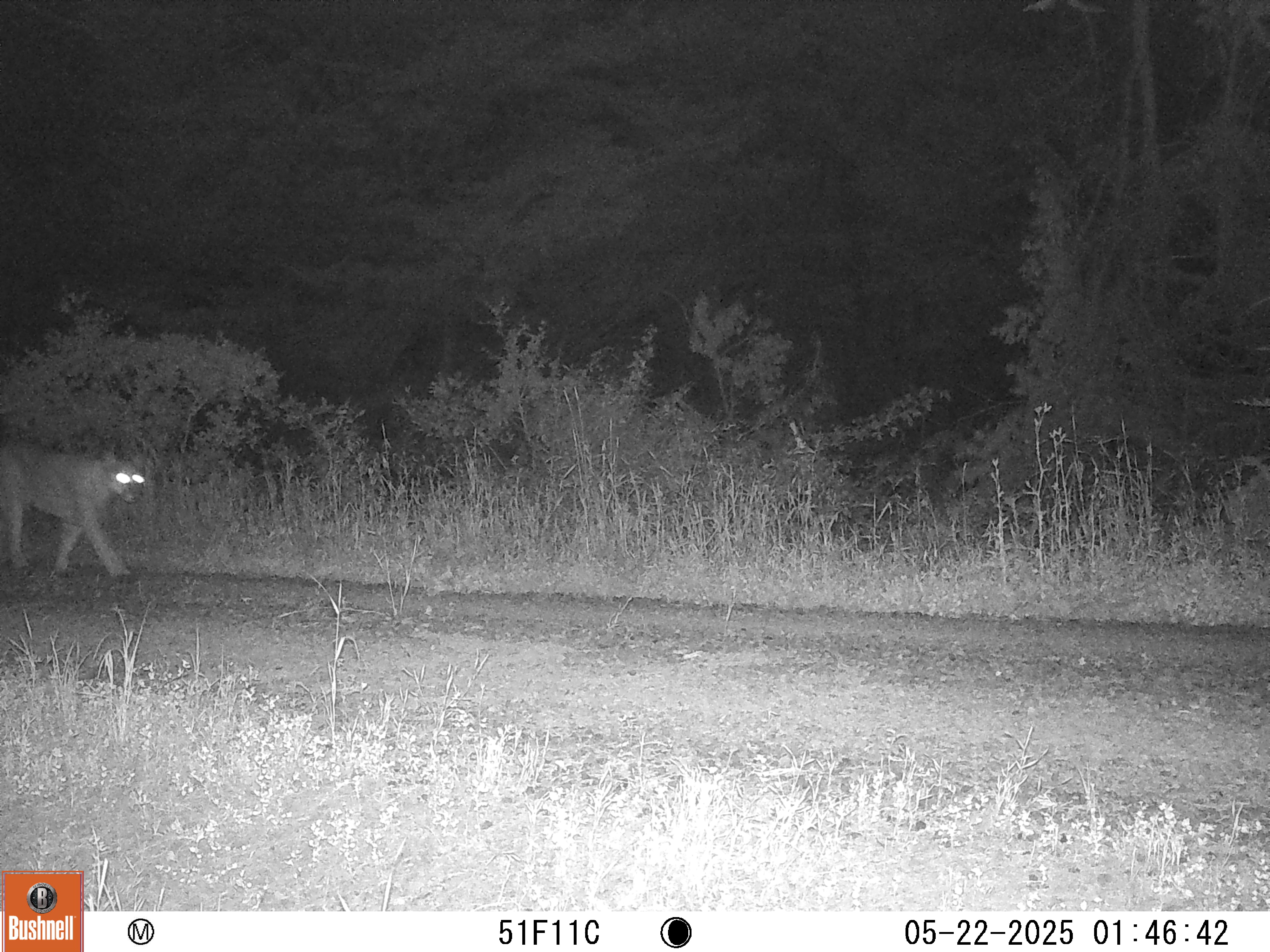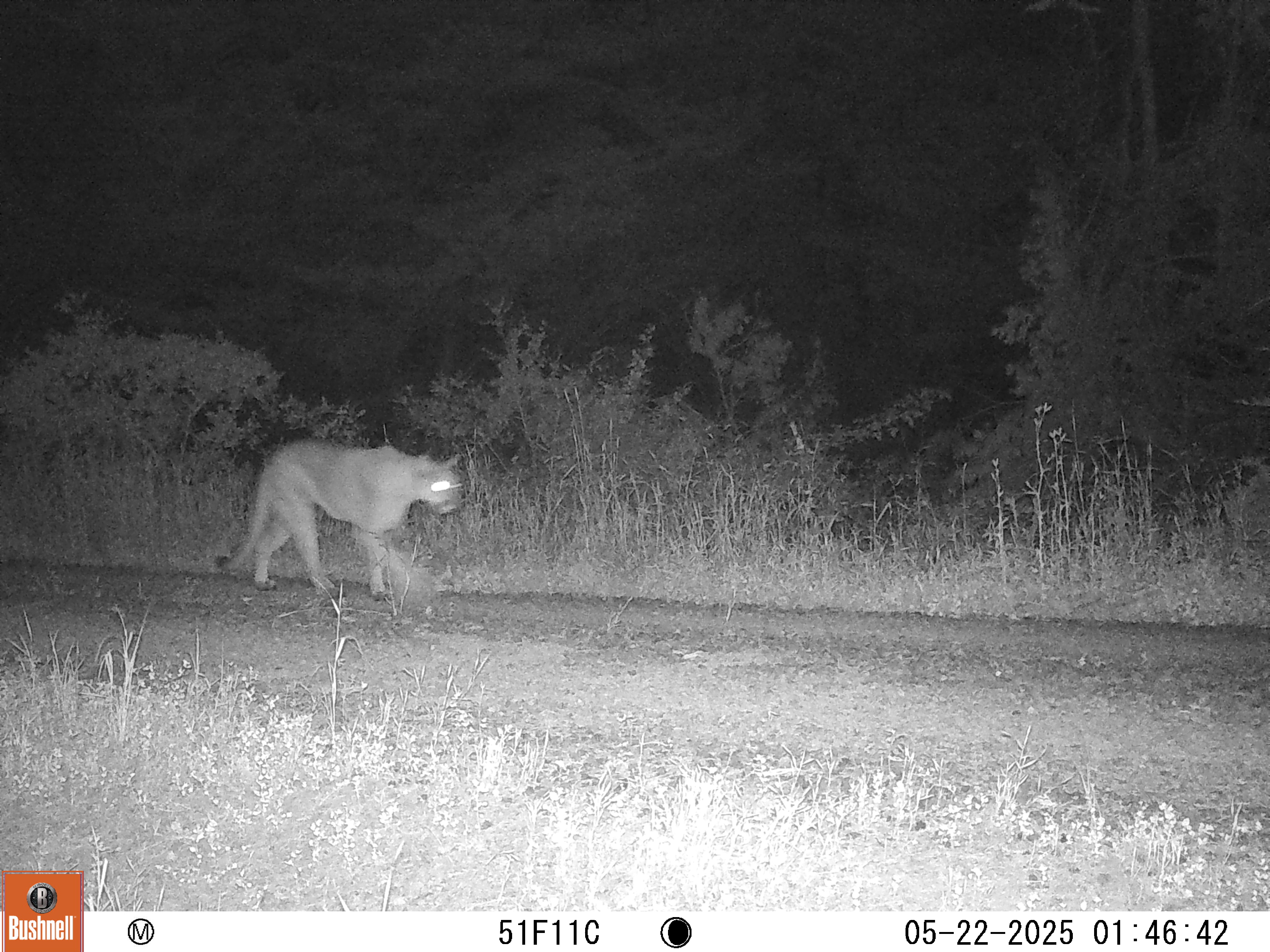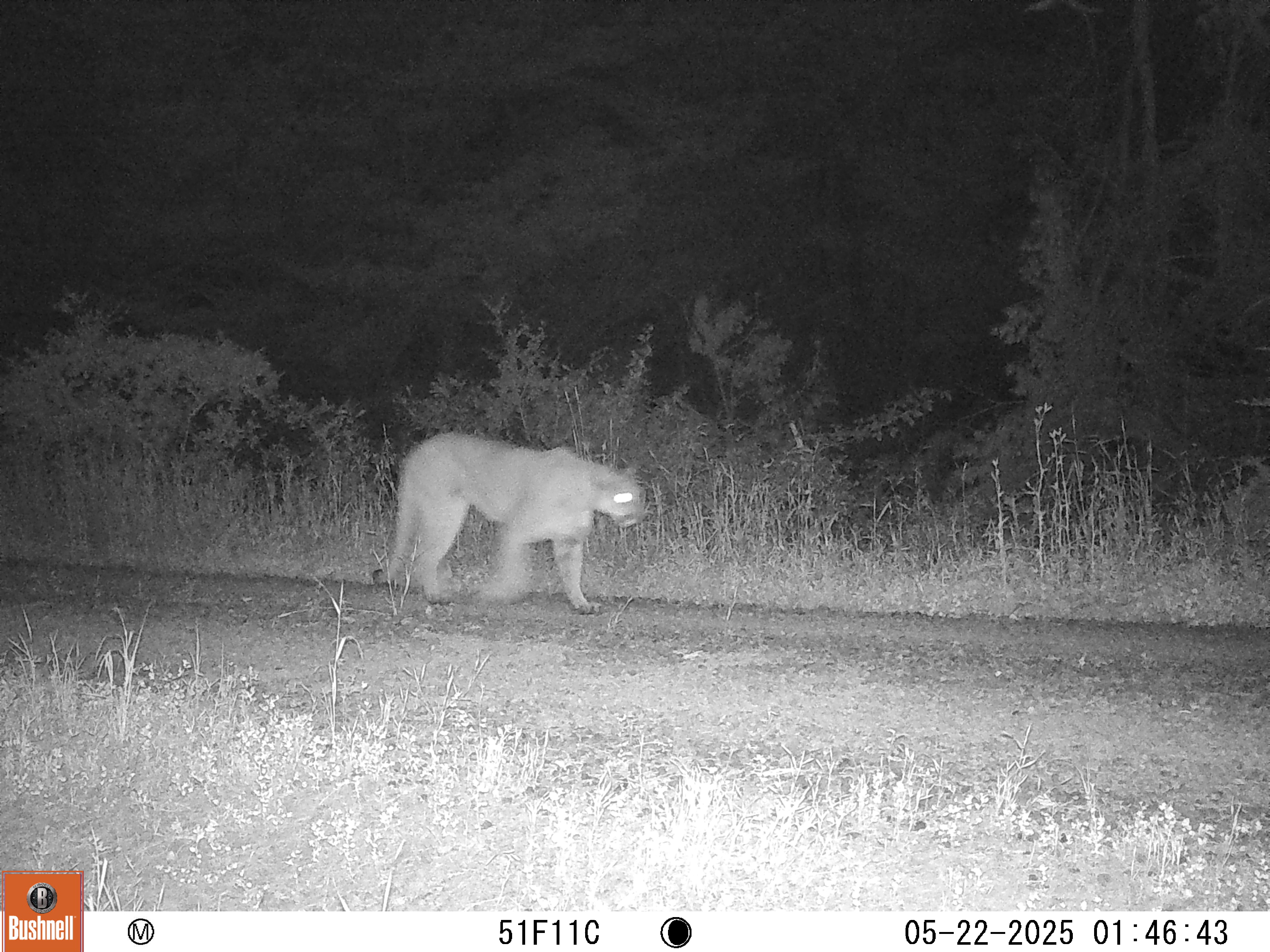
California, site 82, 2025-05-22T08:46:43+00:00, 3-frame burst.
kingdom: Animalia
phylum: Chordata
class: Mammalia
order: Carnivora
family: Felidae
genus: Puma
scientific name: Puma concolor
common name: puma